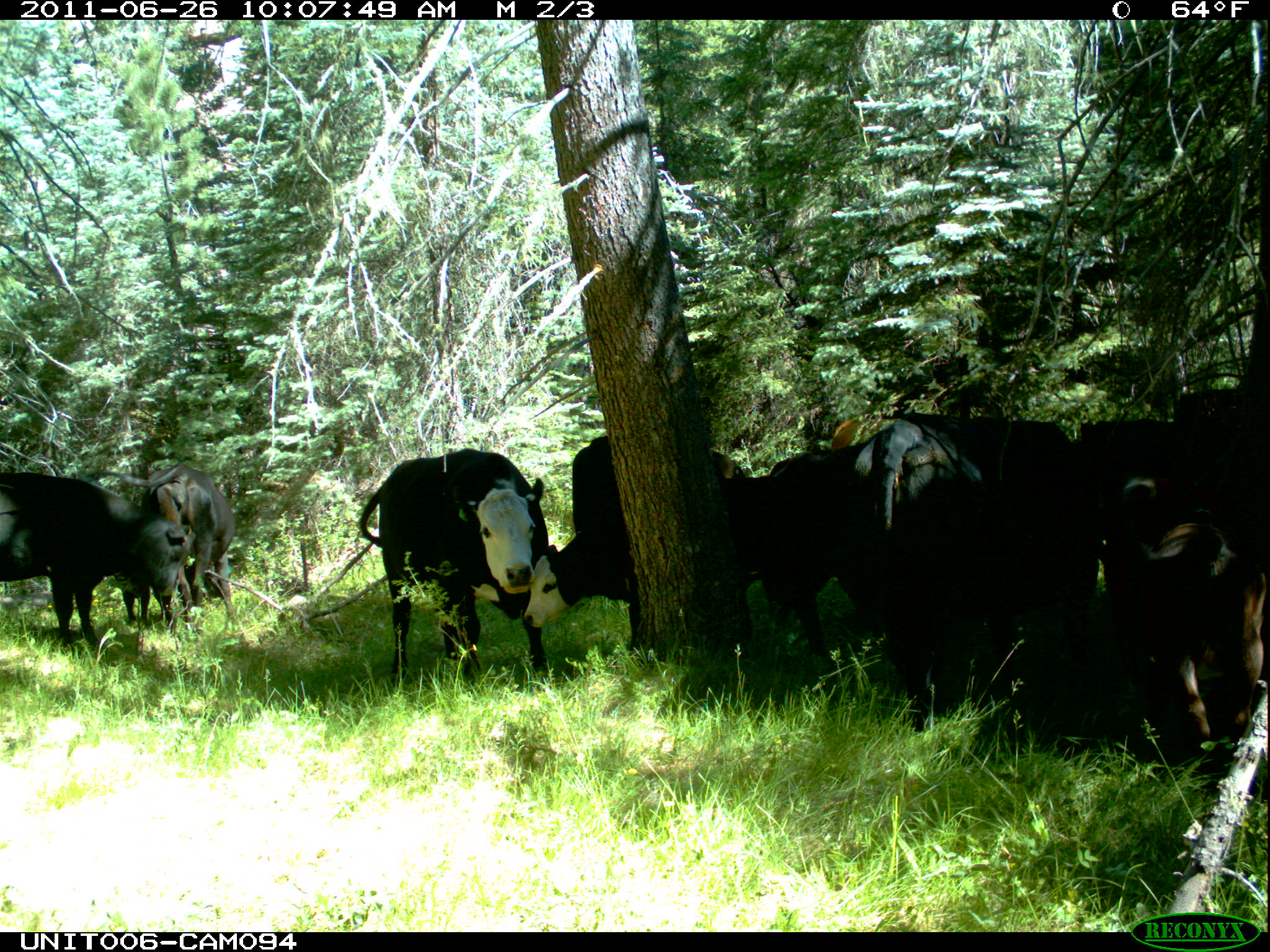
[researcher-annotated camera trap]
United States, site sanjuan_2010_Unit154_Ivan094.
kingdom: Animalia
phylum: Chordata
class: Mammalia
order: Artiodactyla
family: Bovidae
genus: Bos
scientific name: Bos taurus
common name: domestic cow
Bos taurus (domestic cow).